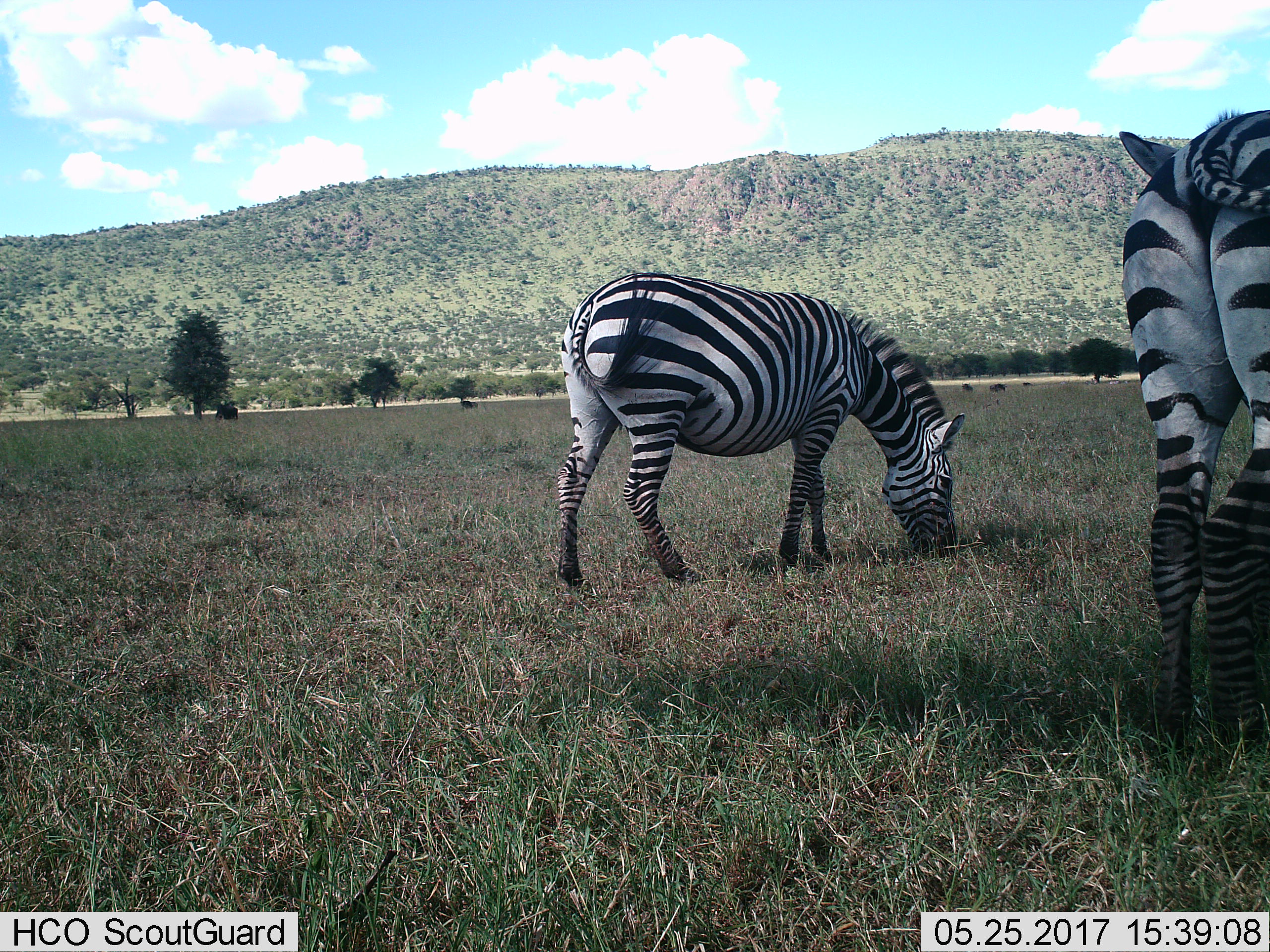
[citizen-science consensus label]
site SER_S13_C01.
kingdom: Animalia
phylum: Chordata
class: Mammalia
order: Perissodactyla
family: Equidae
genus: Equus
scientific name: Equus quagga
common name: plains zebra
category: zebraplains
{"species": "zebraplains (plains zebra) (Equus quagga)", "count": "2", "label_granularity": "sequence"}